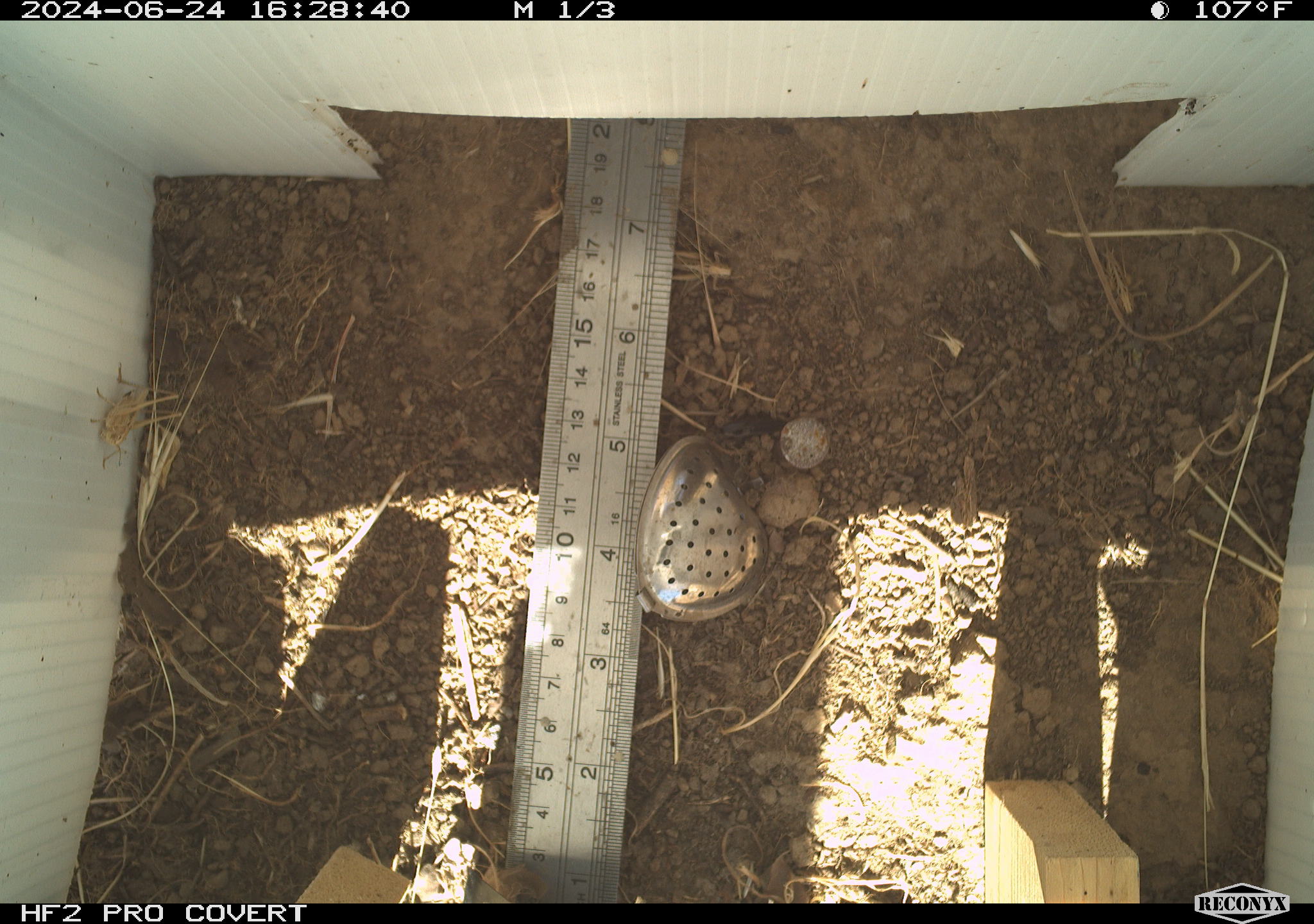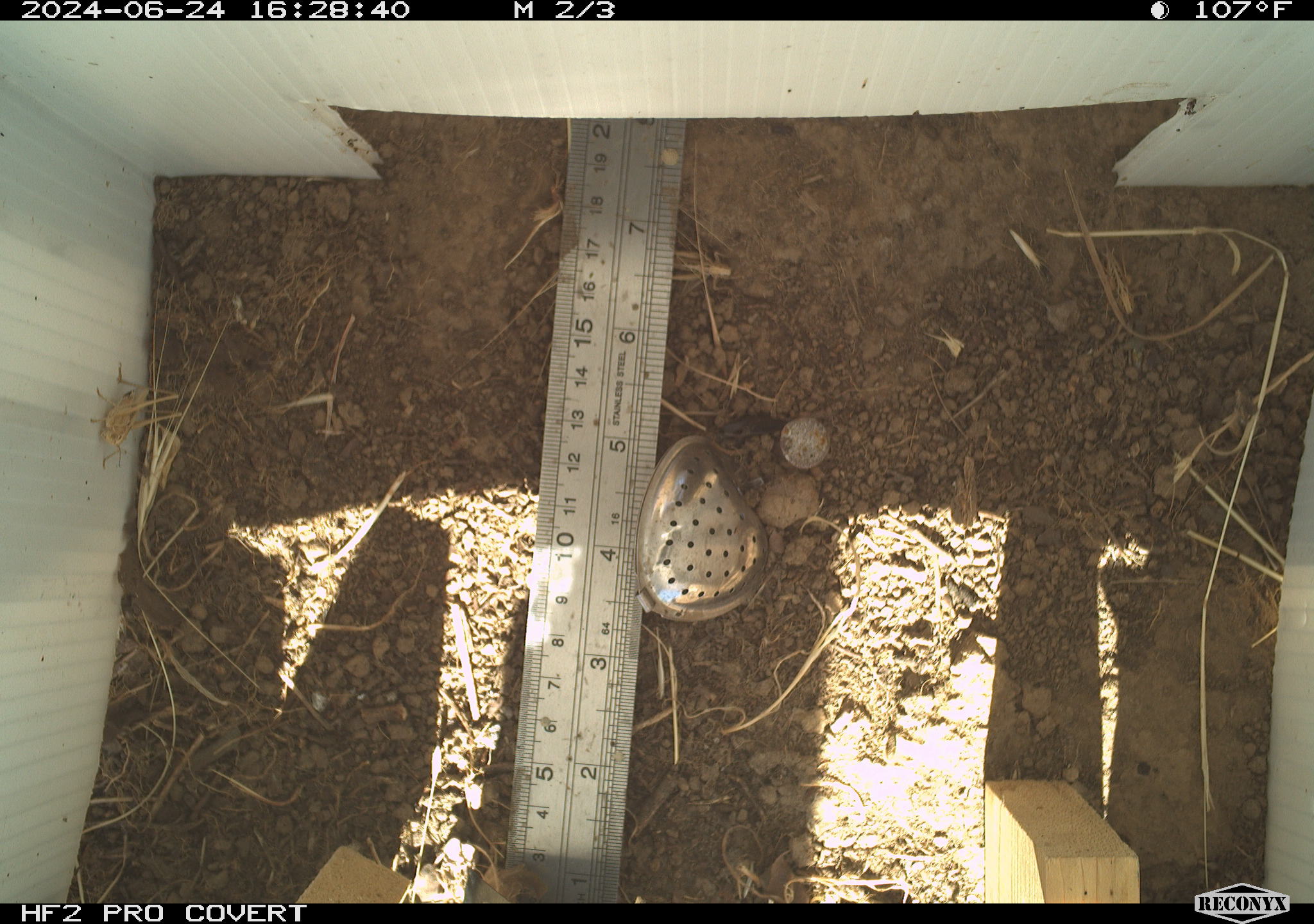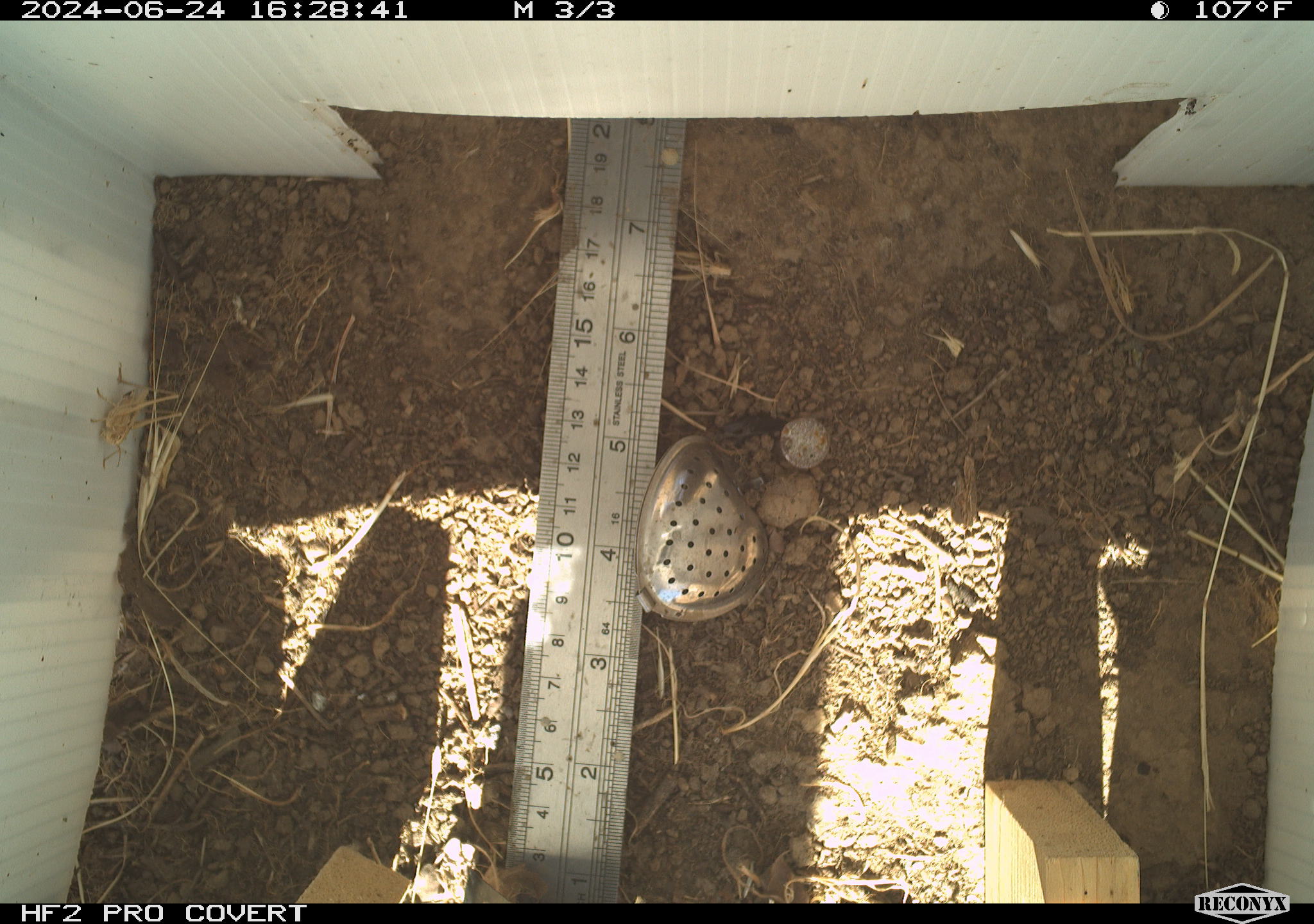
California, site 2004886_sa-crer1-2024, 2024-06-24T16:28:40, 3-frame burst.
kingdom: Animalia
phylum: Arthropoda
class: Insecta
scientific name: Insecta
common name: insect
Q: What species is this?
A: Insect (Insecta).